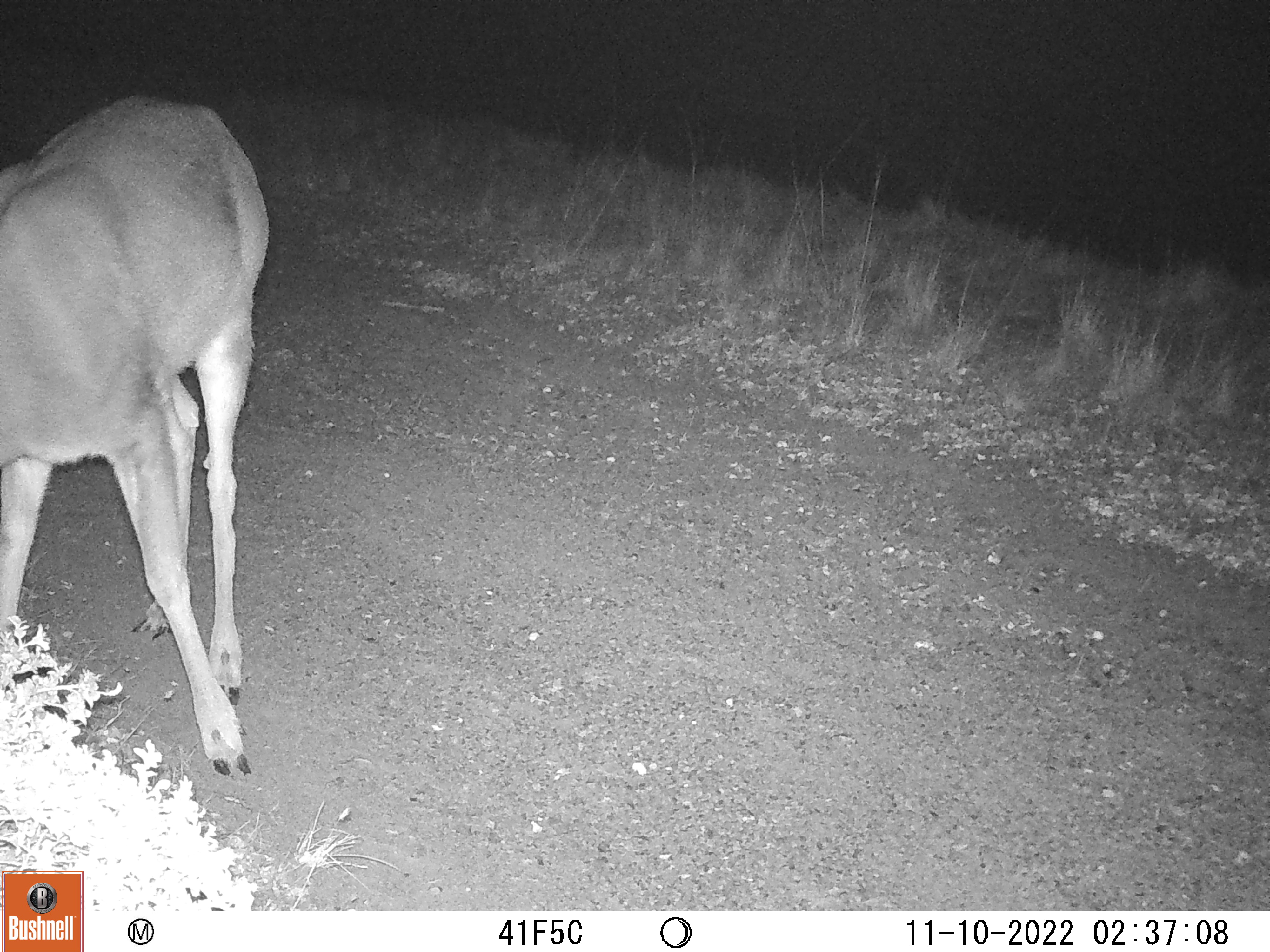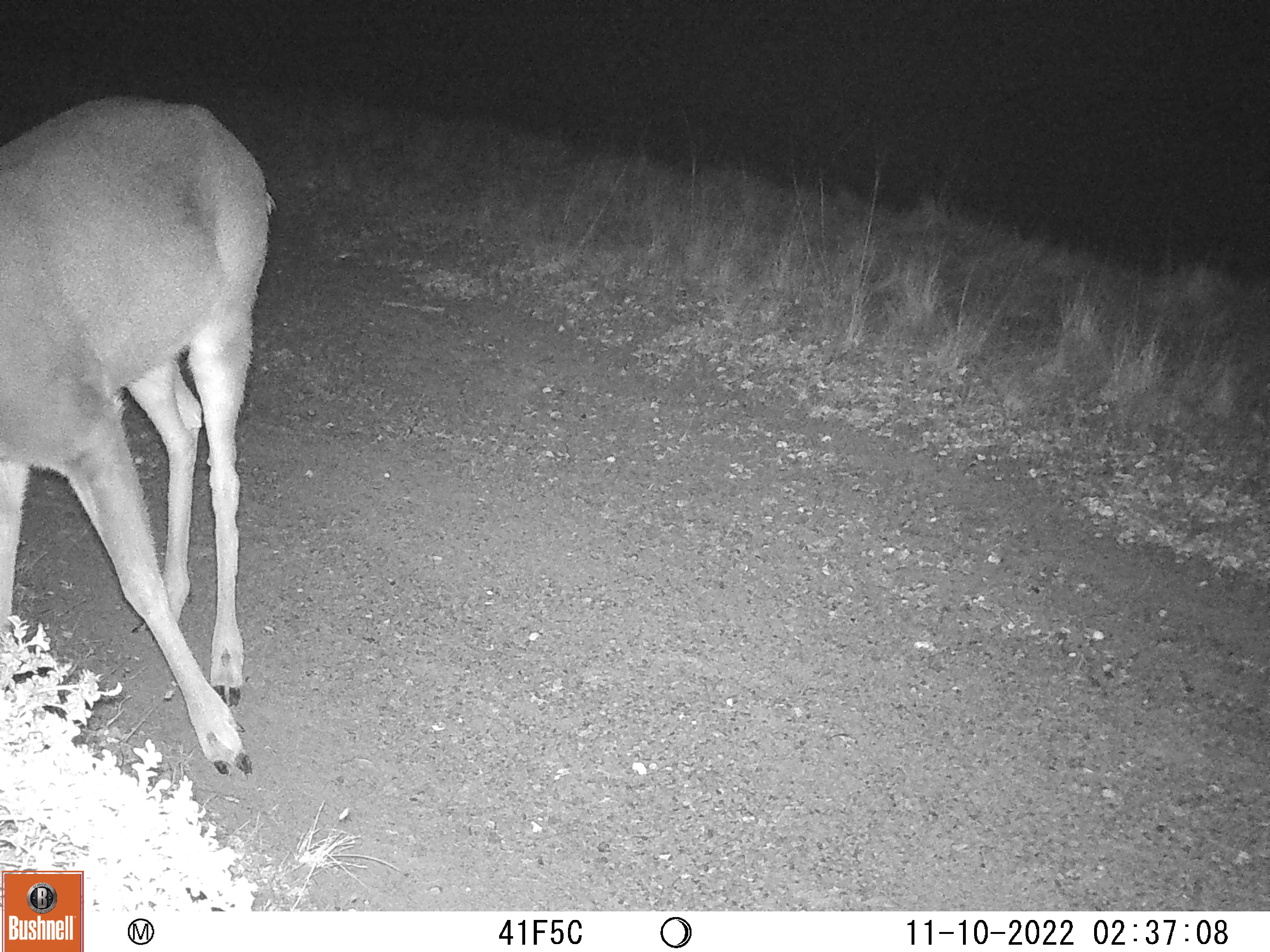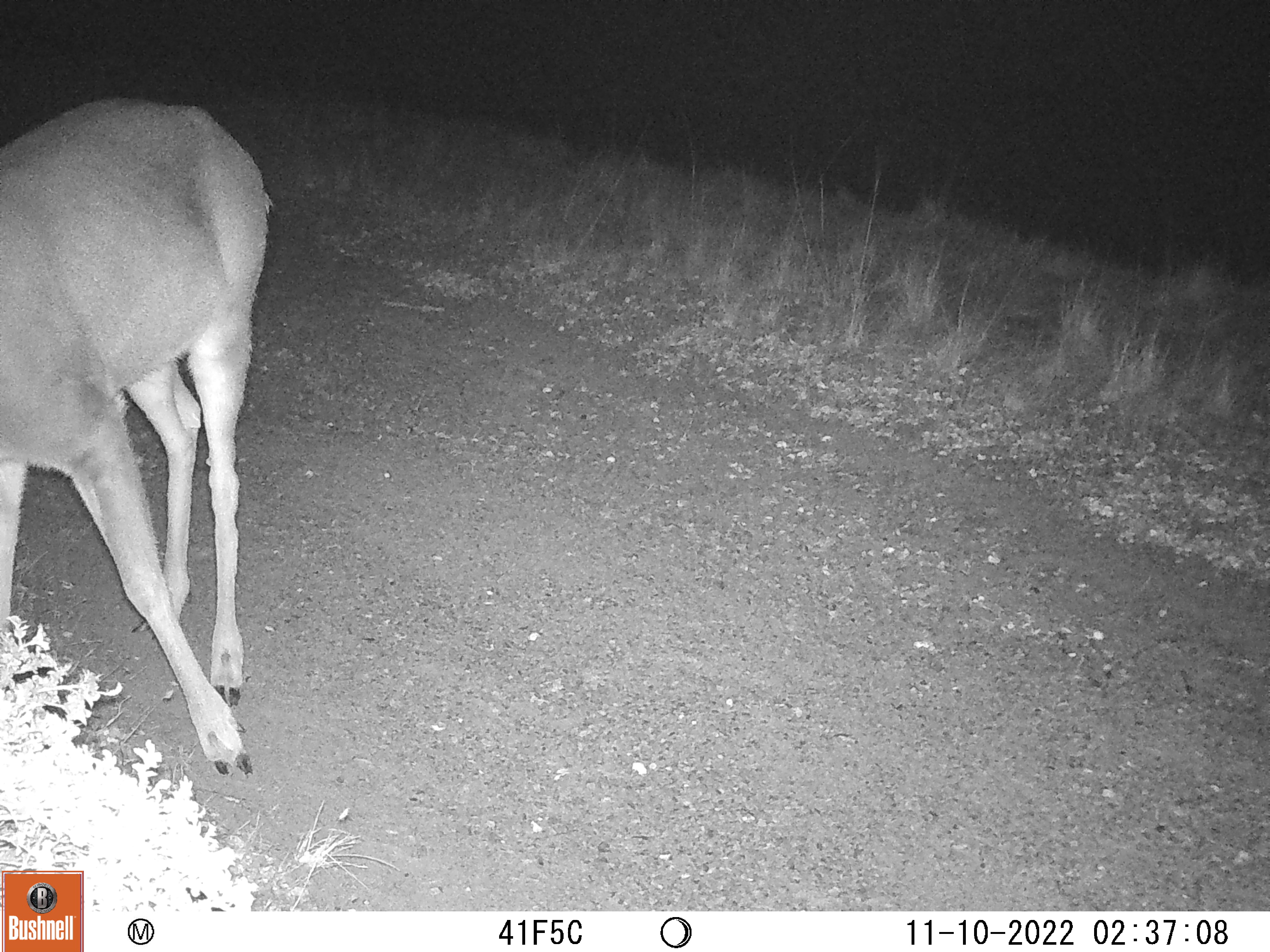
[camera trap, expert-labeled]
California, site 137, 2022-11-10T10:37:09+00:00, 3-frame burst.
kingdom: Animalia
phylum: Chordata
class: Mammalia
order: Artiodactyla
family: Cervidae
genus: Odocoileus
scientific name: Odocoileus hemionus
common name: mule deer